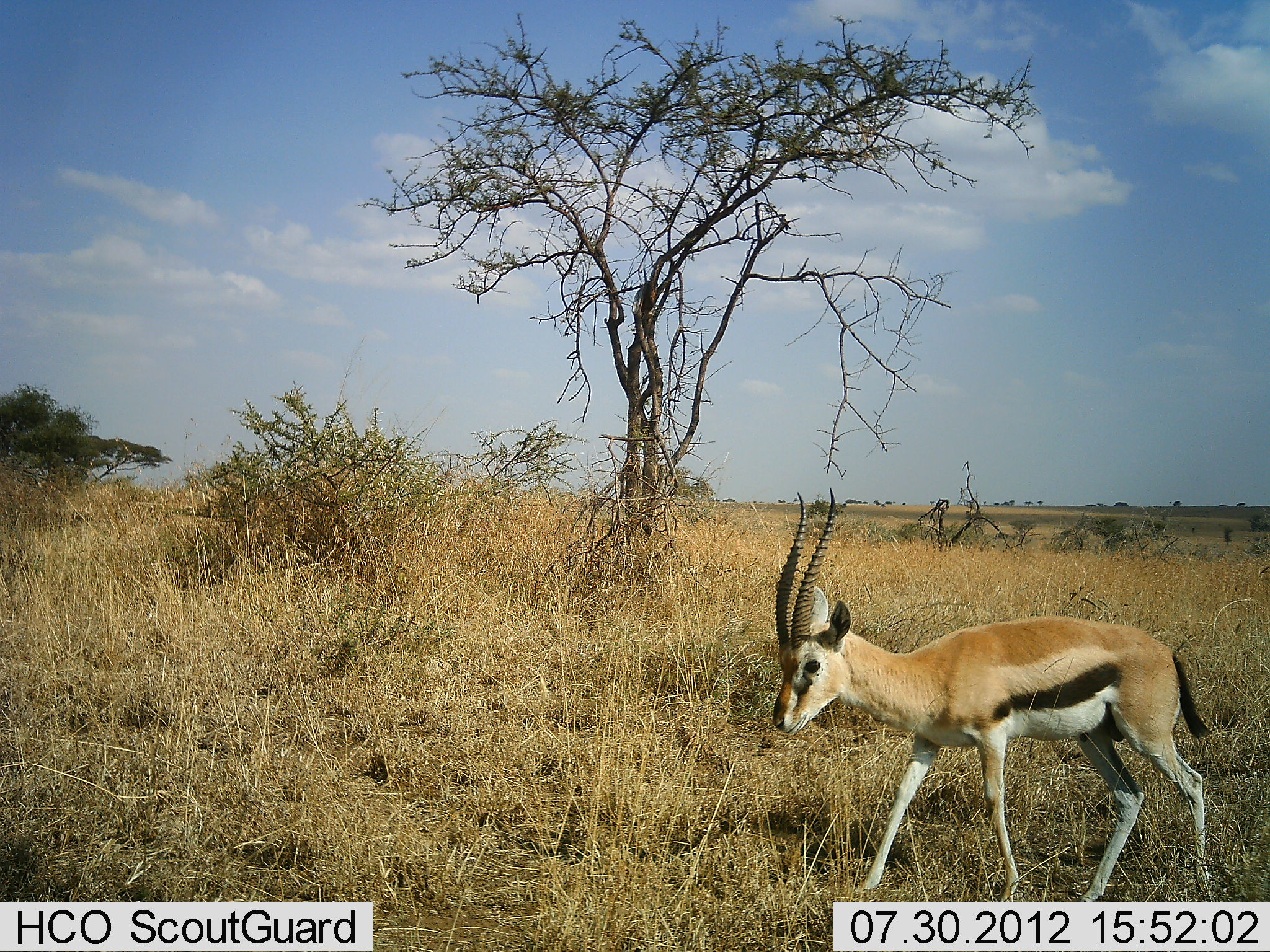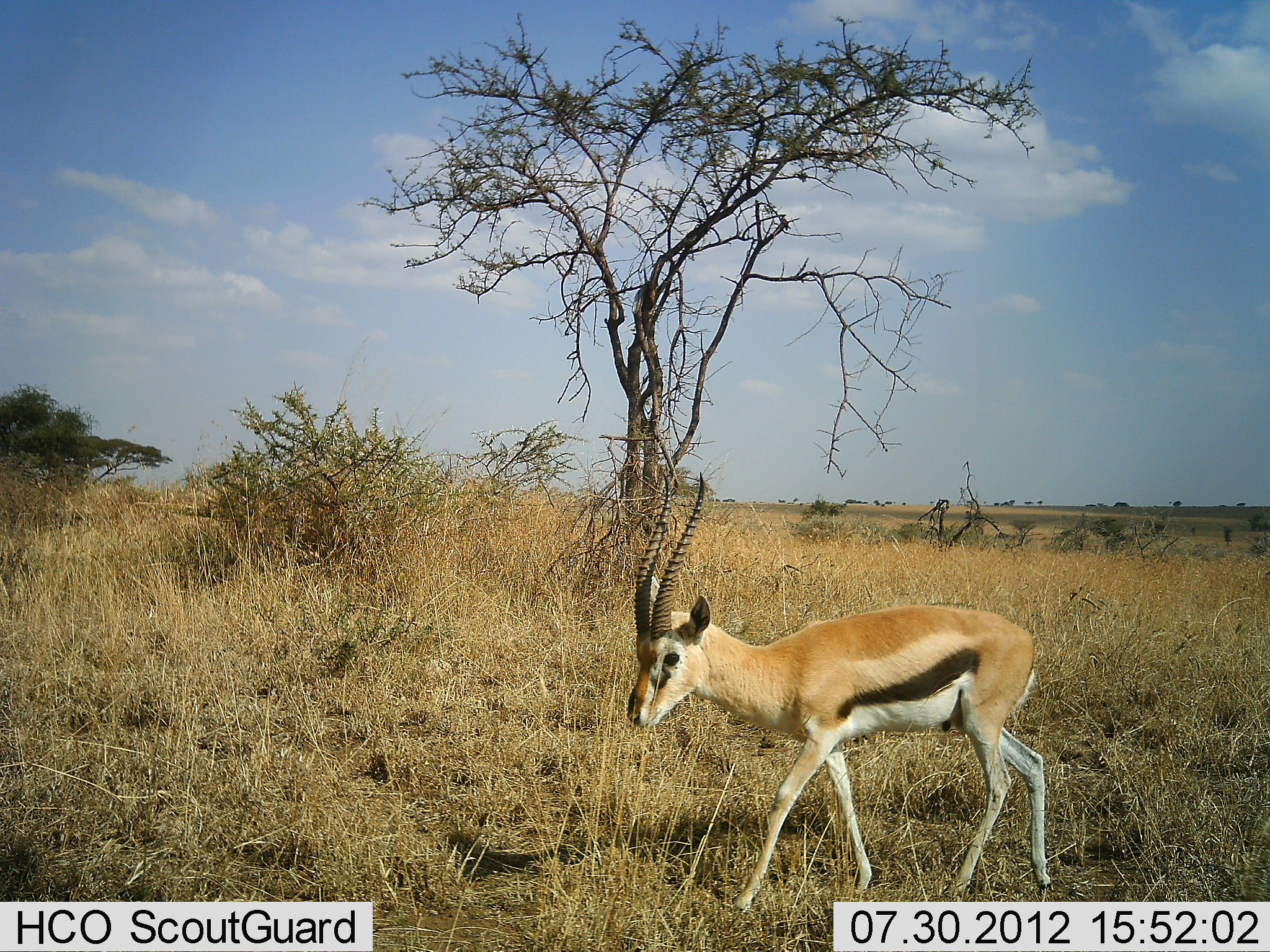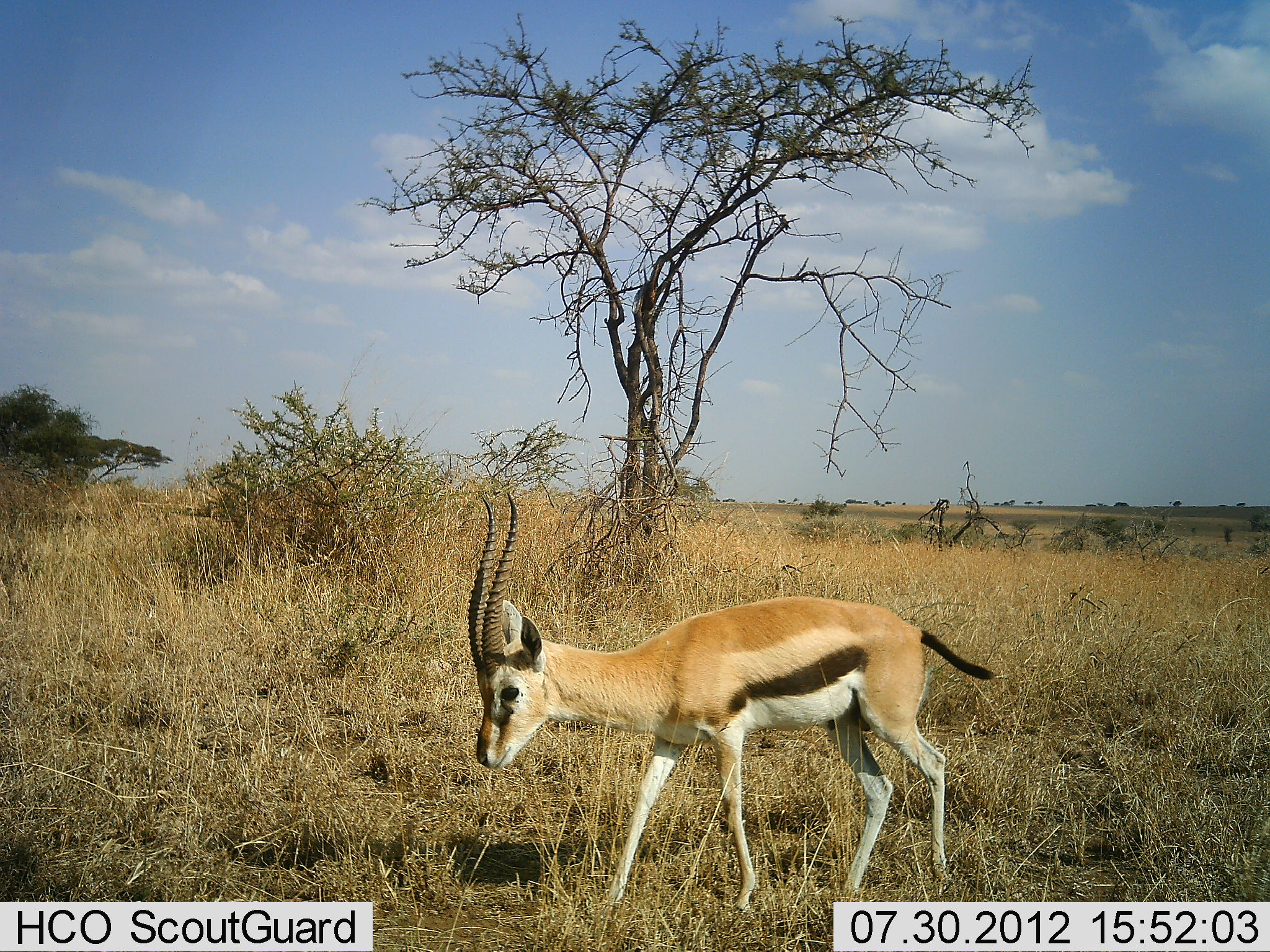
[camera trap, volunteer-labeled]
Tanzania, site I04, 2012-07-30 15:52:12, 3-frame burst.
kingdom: Animalia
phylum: Chordata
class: Mammalia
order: Artiodactyla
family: Bovidae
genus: Eudorcas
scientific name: Eudorcas thomsonii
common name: thomson's gazelle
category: gazellethomsons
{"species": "gazellethomsons (thomson's gazelle) (Eudorcas thomsonii)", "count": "1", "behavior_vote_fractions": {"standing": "18%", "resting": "0%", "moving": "91%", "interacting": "0%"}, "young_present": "0%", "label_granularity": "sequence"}